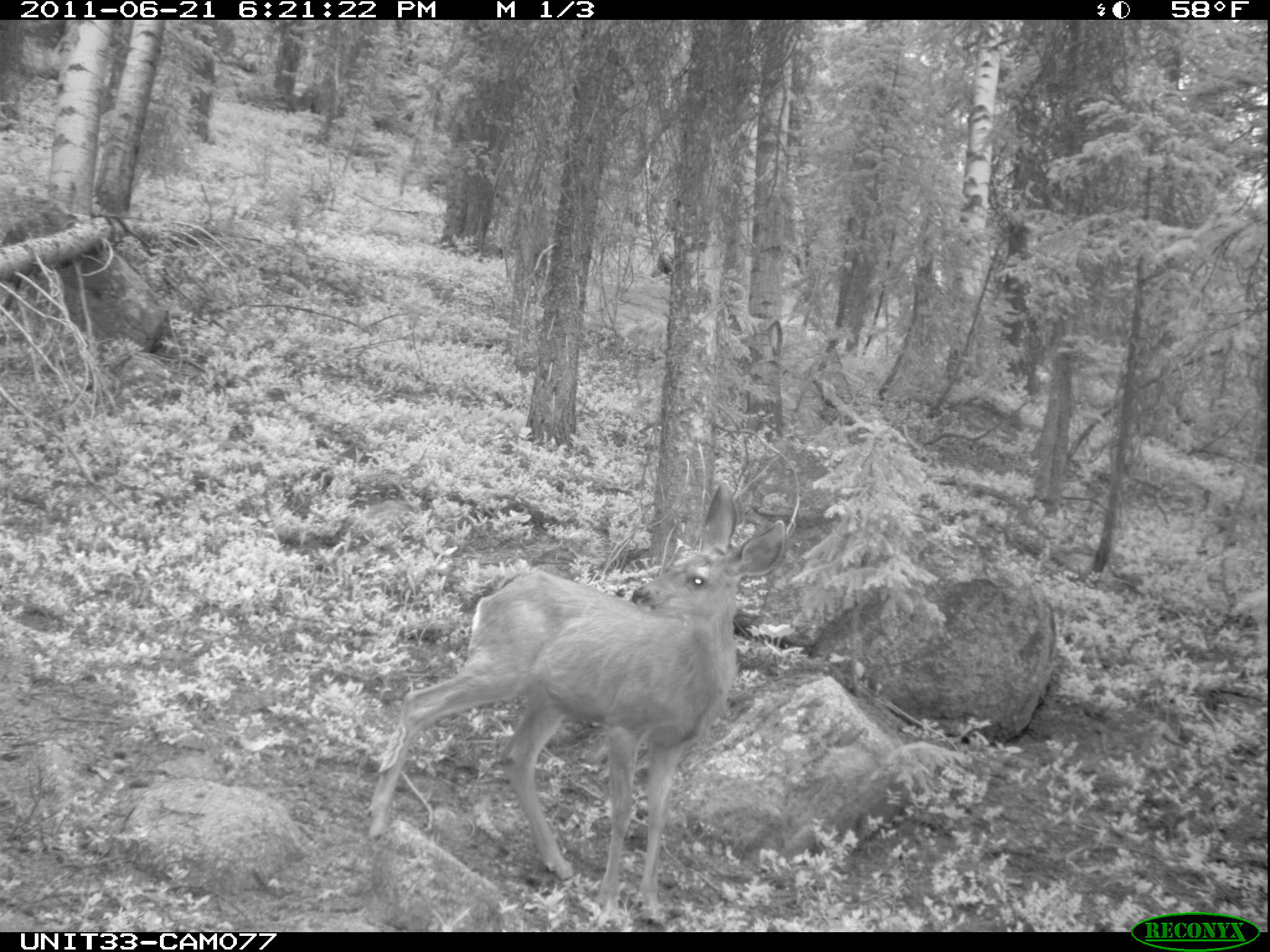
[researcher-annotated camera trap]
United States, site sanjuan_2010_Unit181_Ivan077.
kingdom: Animalia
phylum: Chordata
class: Mammalia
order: Artiodactyla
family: Cervidae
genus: Odocoileus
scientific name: Odocoileus hemionus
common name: mule deer